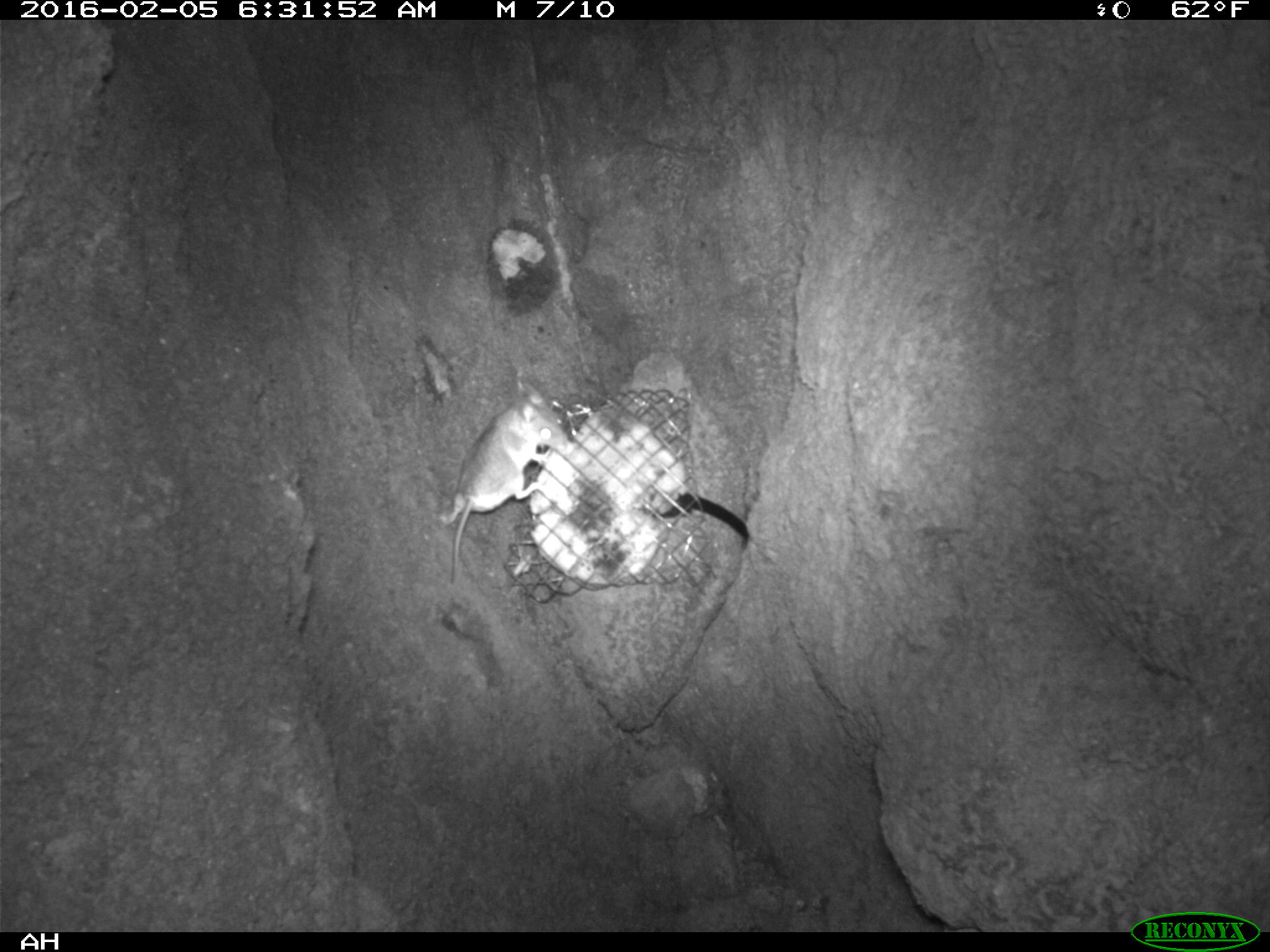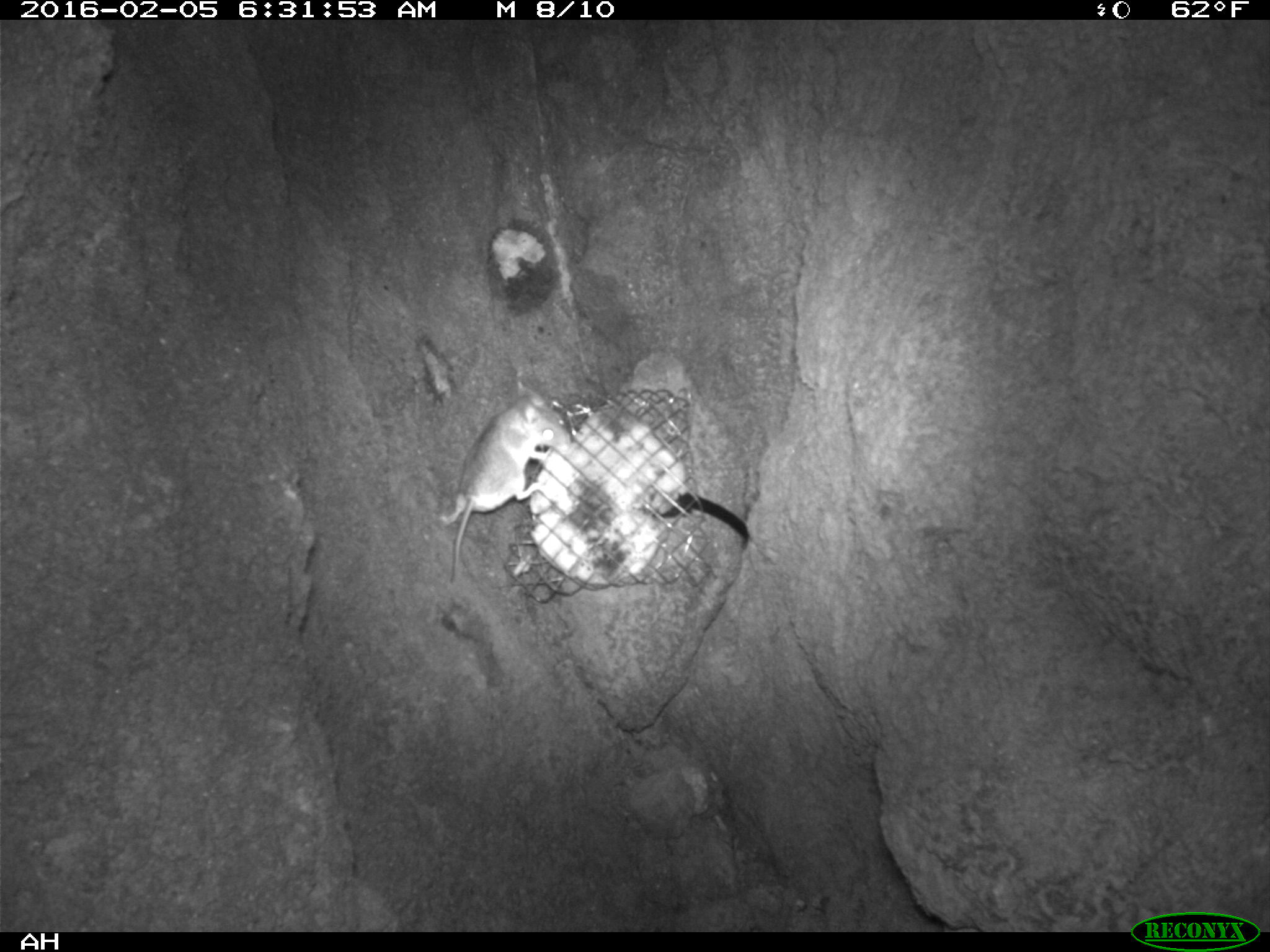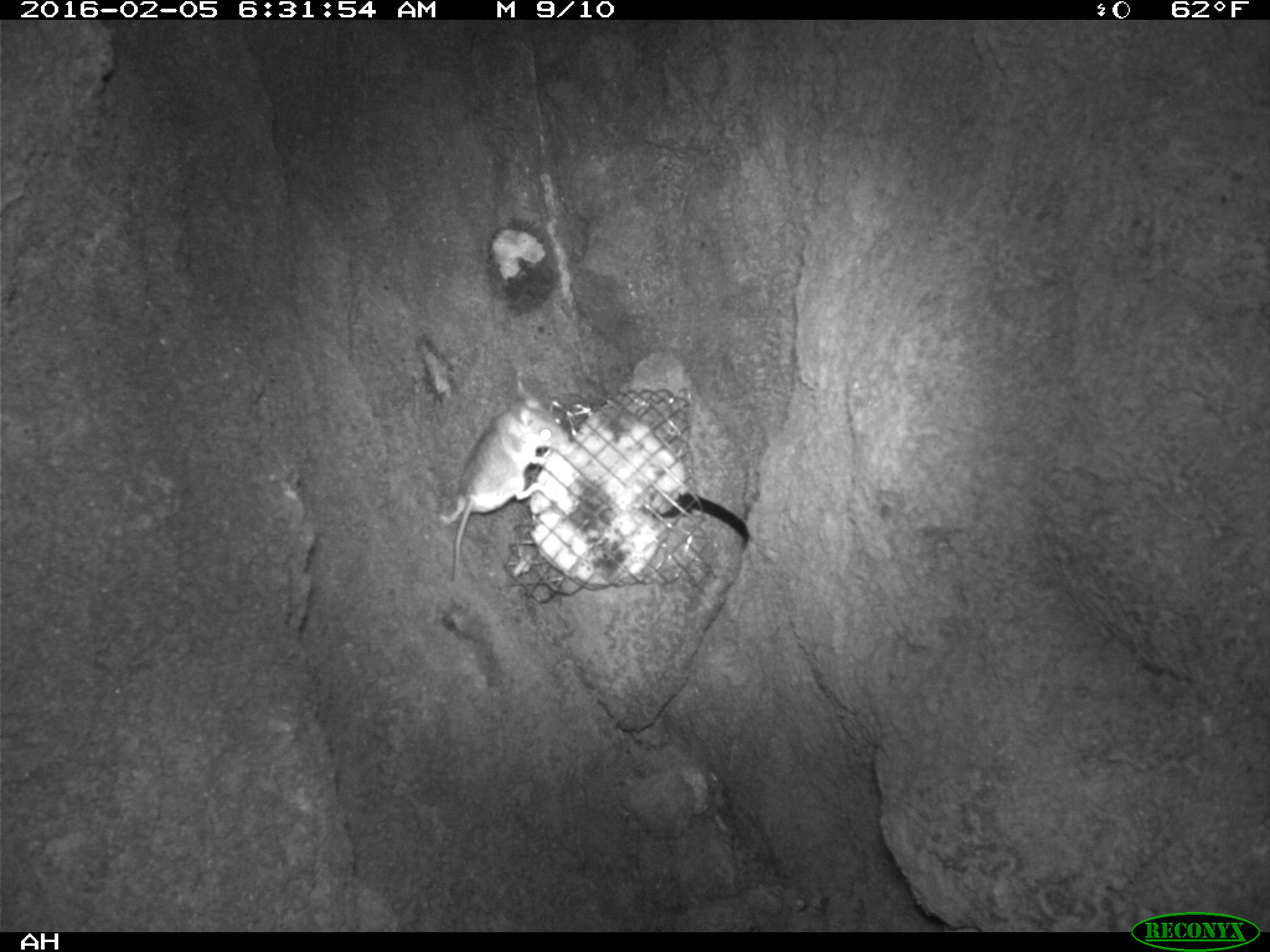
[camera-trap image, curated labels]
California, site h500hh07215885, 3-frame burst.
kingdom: Animalia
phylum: Chordata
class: Mammalia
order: Rodentia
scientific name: Rodentia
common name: rodent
Rodent (Rodentia).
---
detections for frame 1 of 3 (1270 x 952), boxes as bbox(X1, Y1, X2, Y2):
rodent: bbox(442, 392, 564, 583)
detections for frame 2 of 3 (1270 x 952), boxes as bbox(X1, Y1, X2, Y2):
rodent: bbox(437, 384, 570, 585)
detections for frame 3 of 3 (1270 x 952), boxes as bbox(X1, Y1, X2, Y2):
rodent: bbox(438, 380, 568, 583)